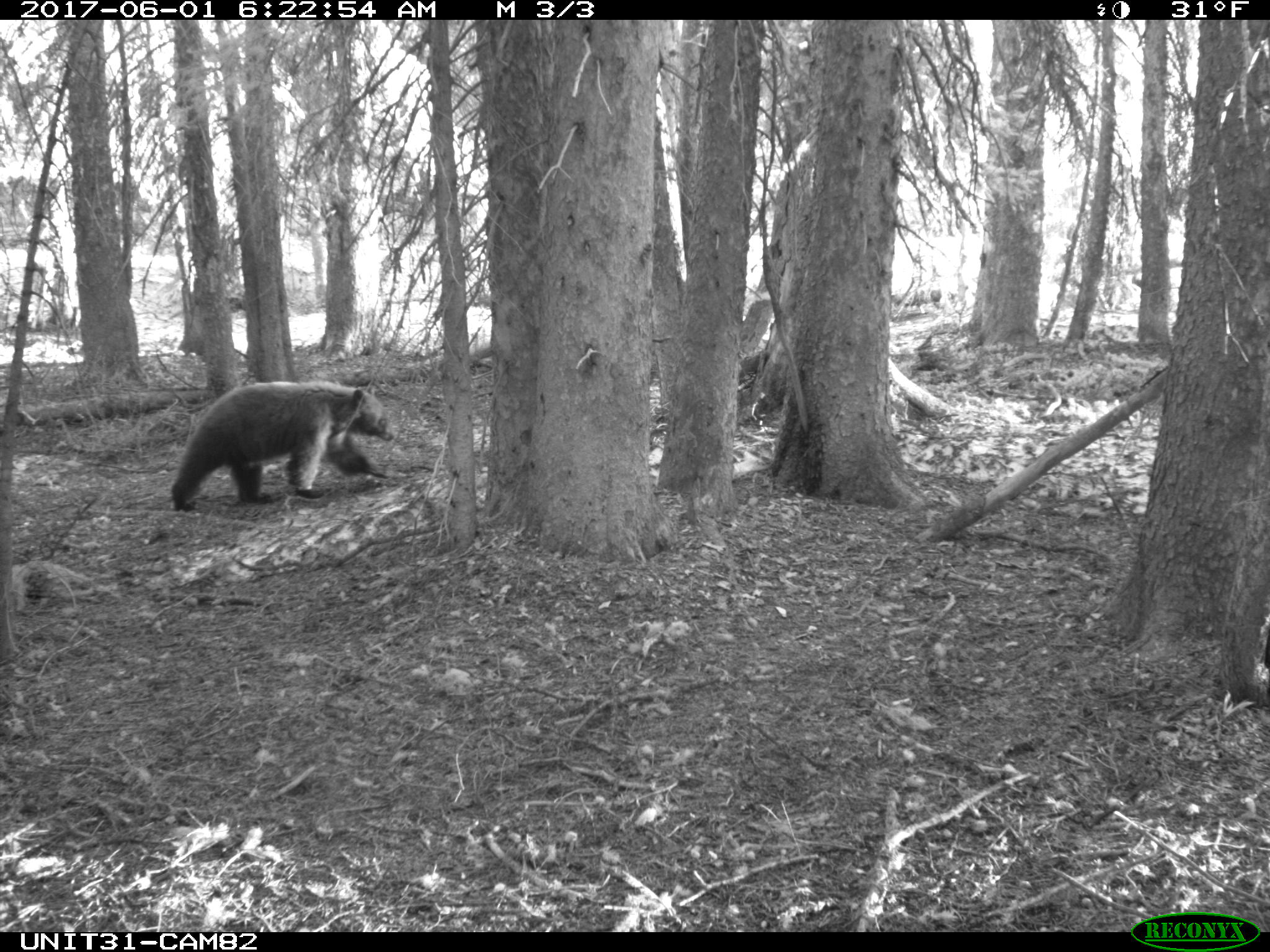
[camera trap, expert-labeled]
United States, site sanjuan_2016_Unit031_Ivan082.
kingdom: Animalia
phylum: Chordata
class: Mammalia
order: Carnivora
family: Ursidae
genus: Ursus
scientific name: Ursus americanus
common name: american black bear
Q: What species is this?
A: Ursus americanus (american black bear).